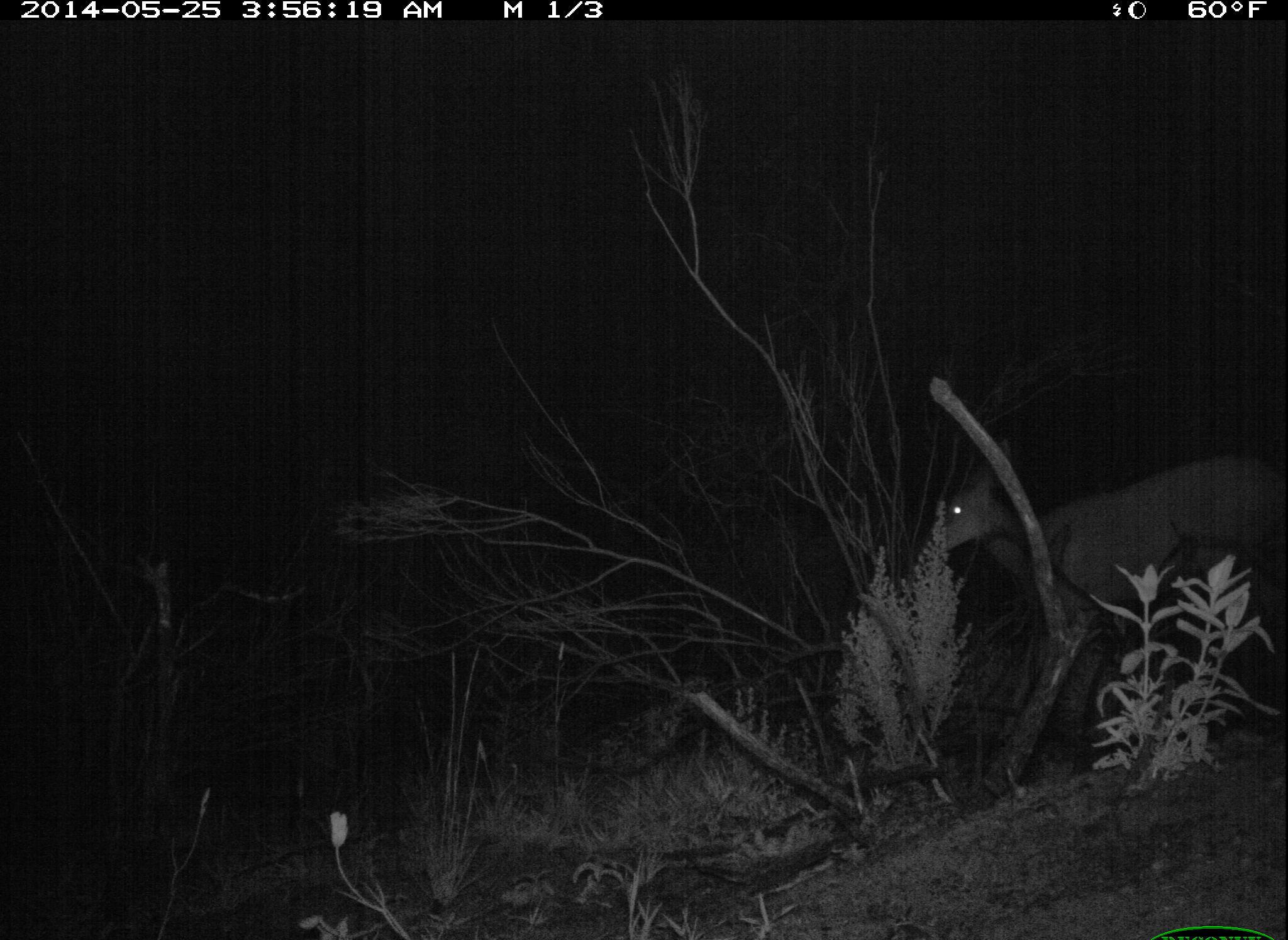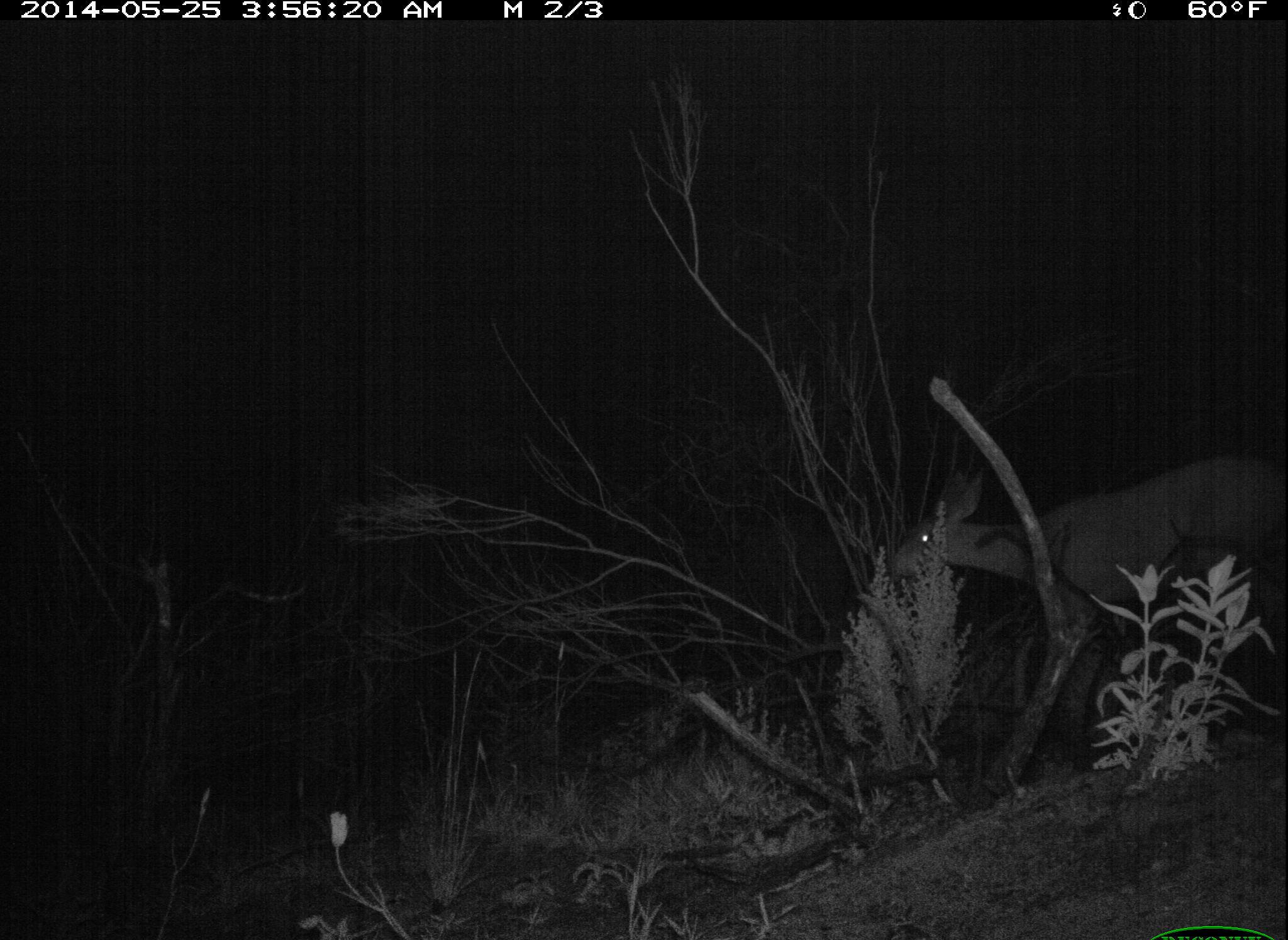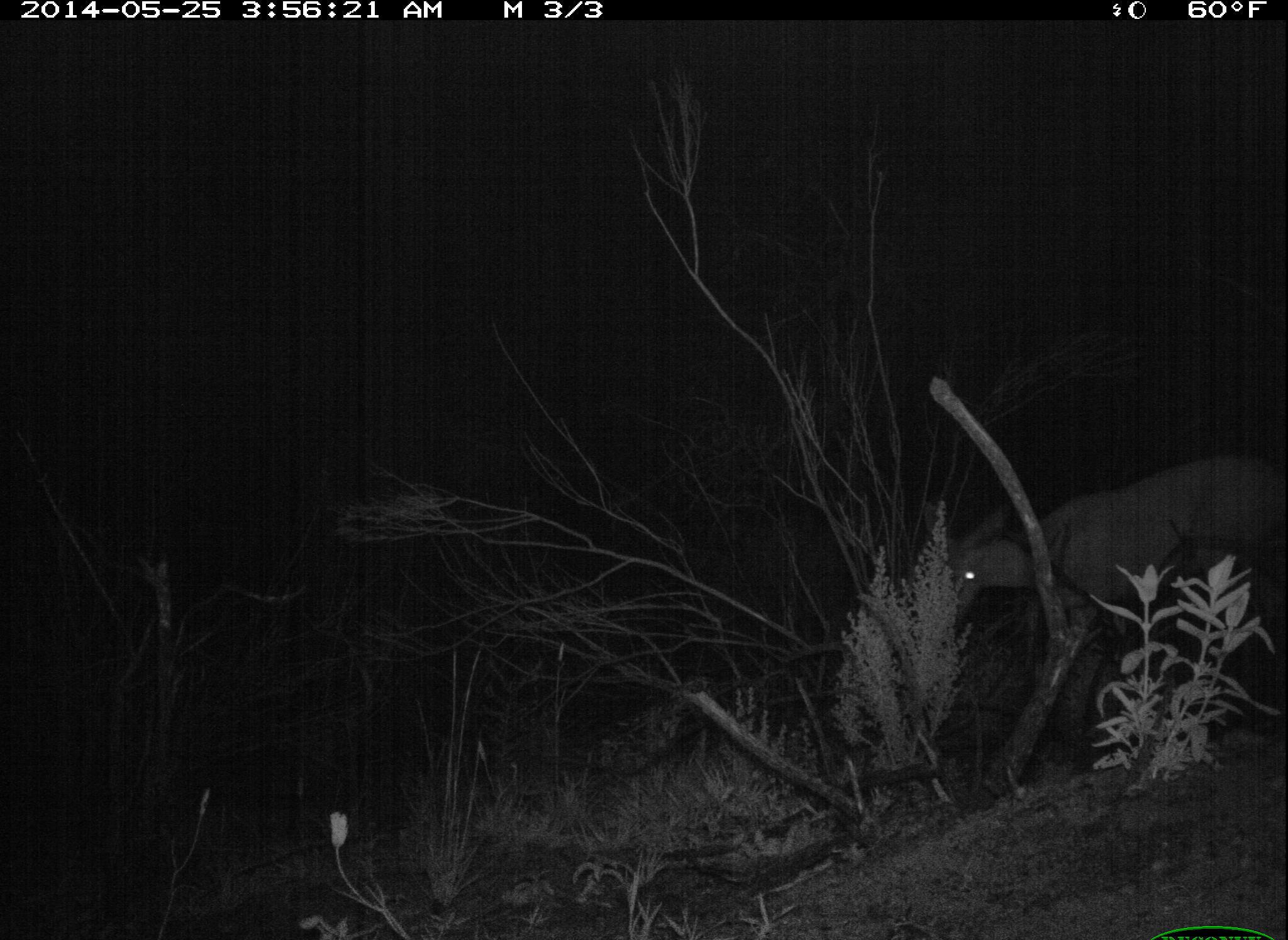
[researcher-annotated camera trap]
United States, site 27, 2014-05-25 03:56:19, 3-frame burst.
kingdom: Animalia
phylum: Chordata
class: Mammalia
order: Artiodactyla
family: Cervidae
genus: Odocoileus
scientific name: Odocoileus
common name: deer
Deer (Odocoileus).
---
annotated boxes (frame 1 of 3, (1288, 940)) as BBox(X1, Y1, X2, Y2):
deer: BBox(931, 442, 1288, 757)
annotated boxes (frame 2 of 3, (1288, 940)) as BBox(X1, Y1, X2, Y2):
deer: BBox(893, 462, 1288, 742)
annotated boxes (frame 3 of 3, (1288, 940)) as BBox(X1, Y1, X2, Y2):
deer: BBox(922, 455, 1288, 751)